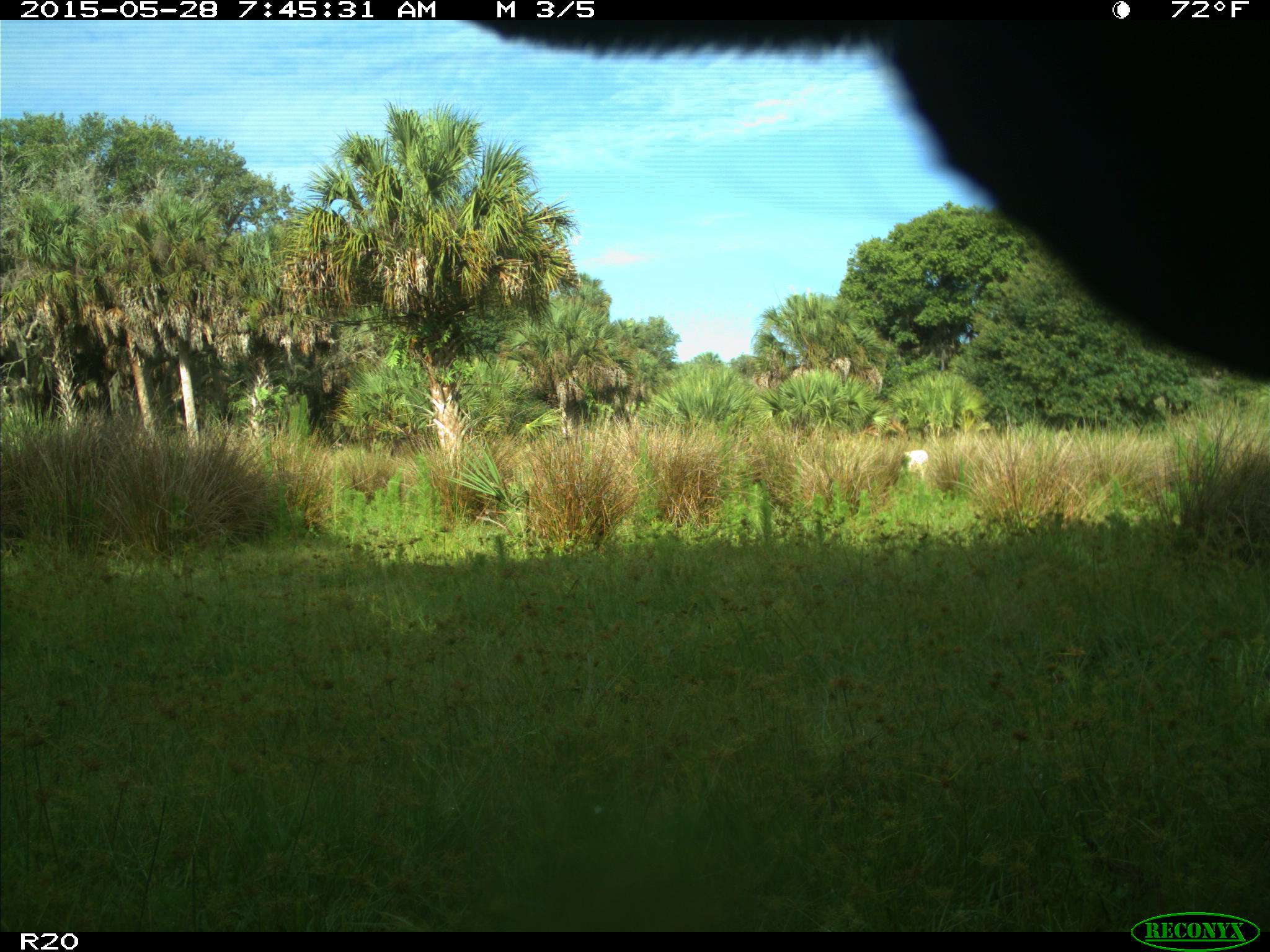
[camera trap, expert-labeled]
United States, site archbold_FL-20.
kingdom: Animalia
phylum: Chordata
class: Mammalia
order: Artiodactyla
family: Bovidae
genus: Bos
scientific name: Bos taurus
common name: domestic cow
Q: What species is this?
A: Bos taurus (domestic cow).